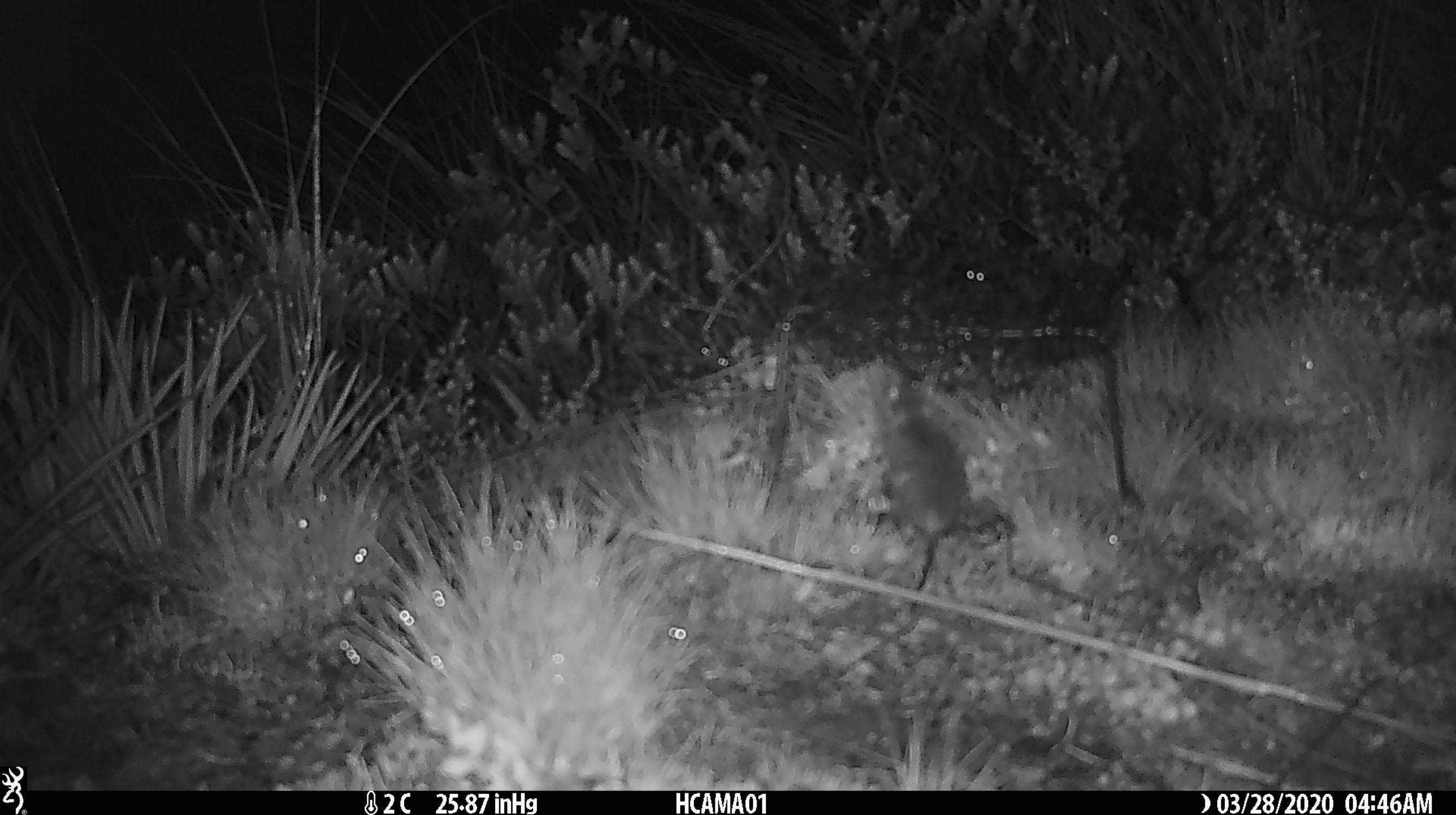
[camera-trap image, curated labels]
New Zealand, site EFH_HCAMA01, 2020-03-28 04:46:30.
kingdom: Animalia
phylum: Chordata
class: Mammalia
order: Rodentia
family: Muridae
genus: Mus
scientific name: Mus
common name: mouse